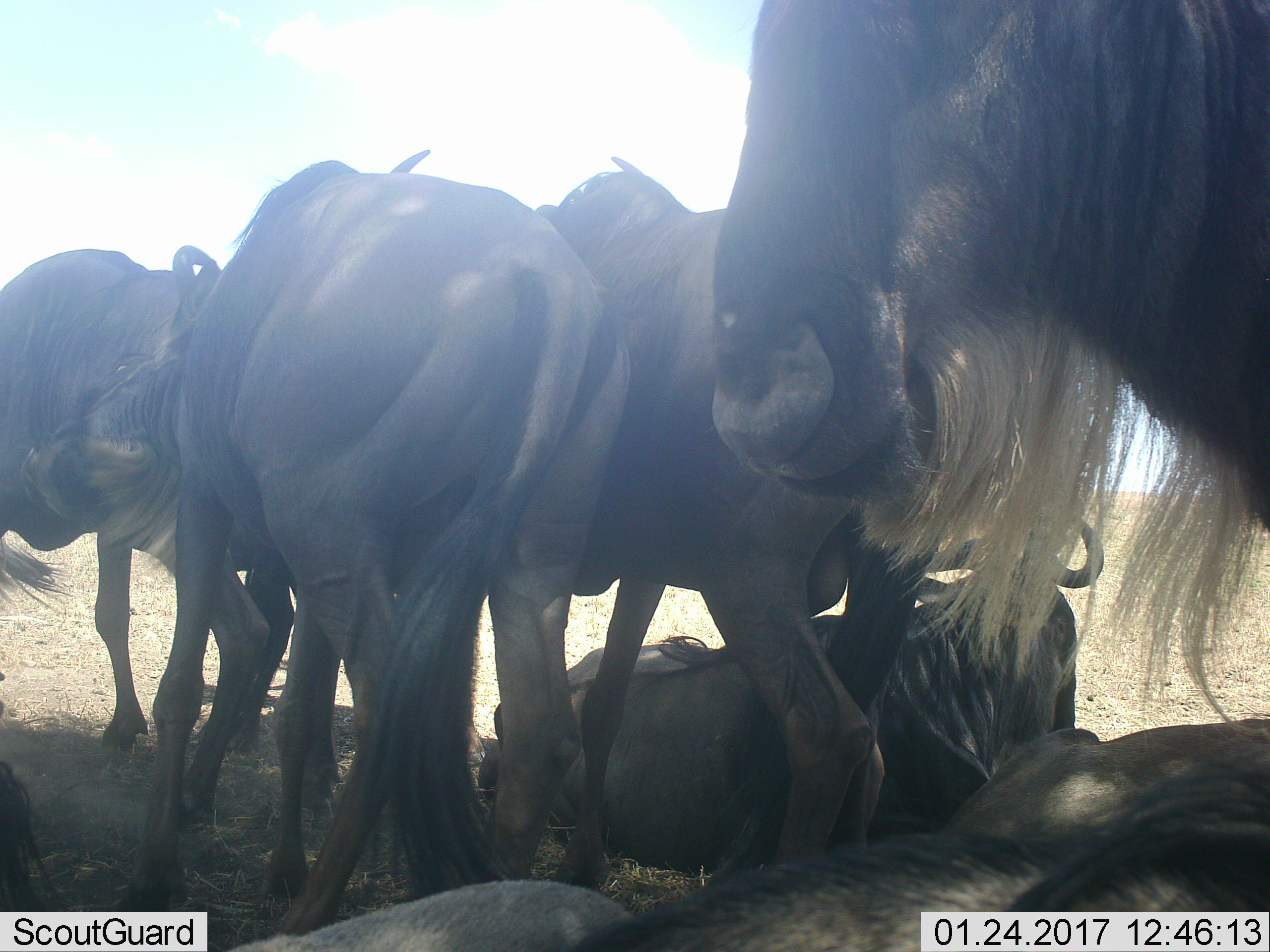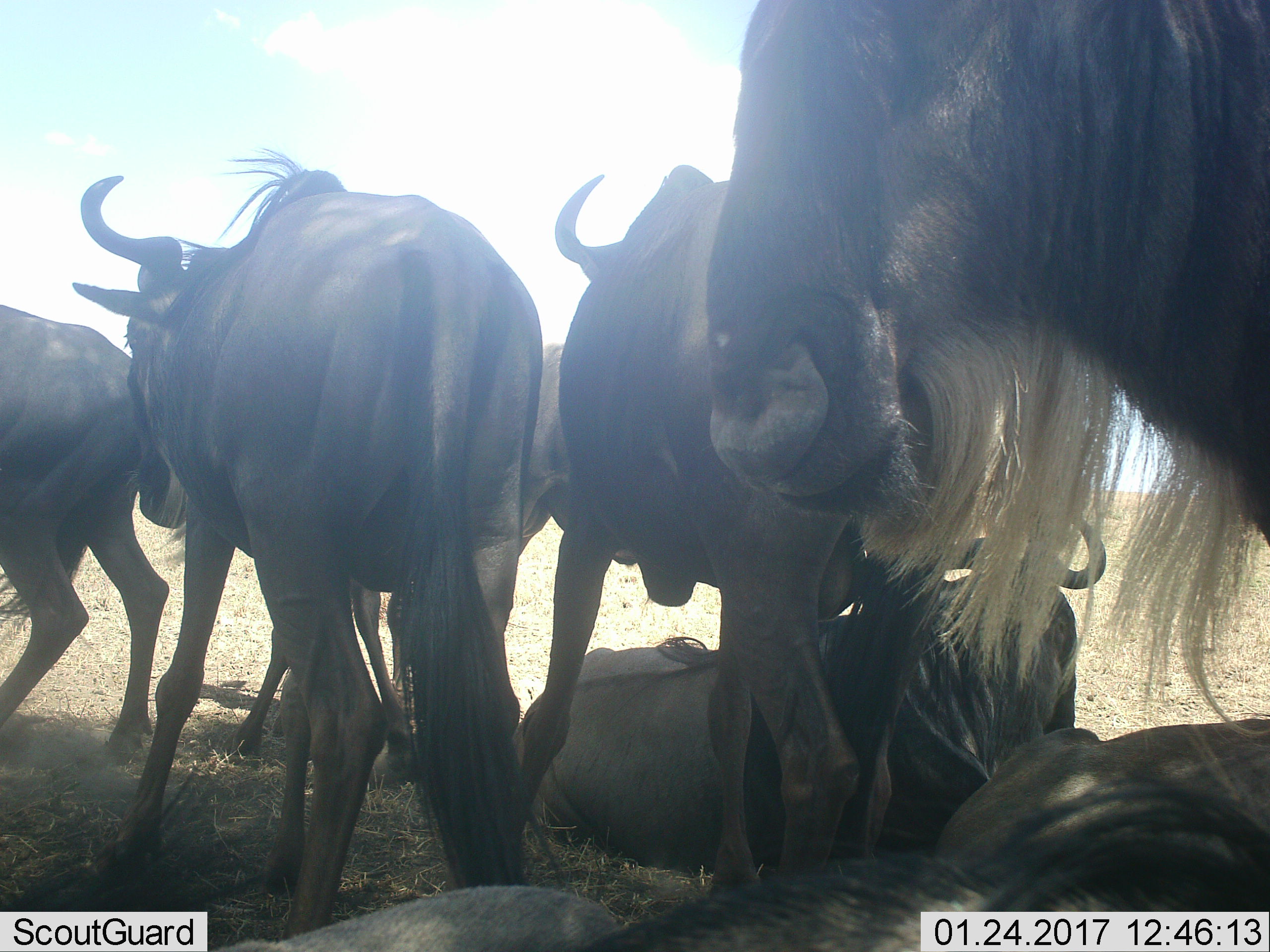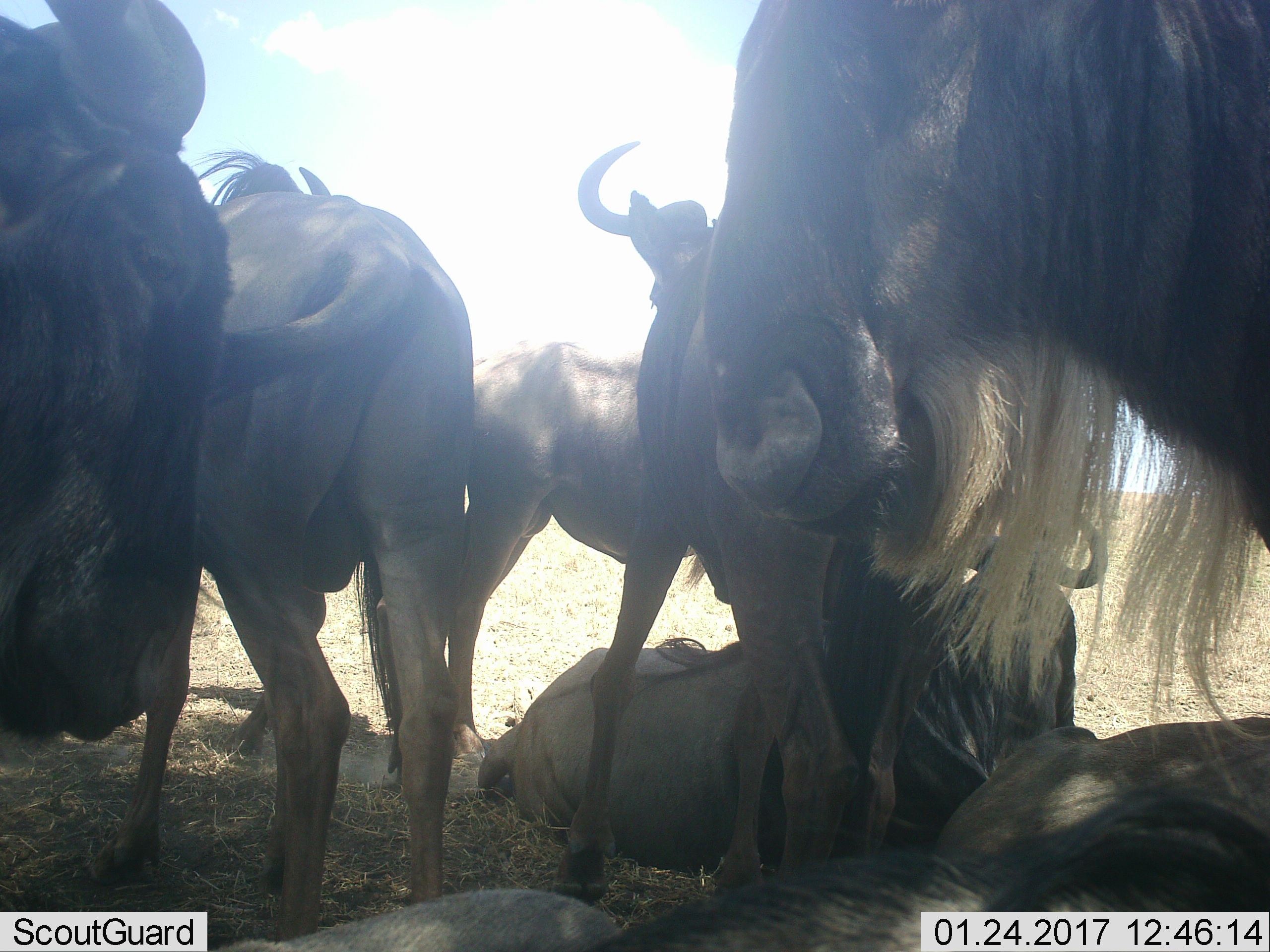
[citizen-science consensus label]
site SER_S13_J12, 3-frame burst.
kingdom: Animalia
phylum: Chordata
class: Mammalia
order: Artiodactyla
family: Bovidae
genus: Connochaetes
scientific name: Connochaetes taurinus taurinus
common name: blue wildebeest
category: wildebeestblue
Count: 7.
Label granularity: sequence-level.